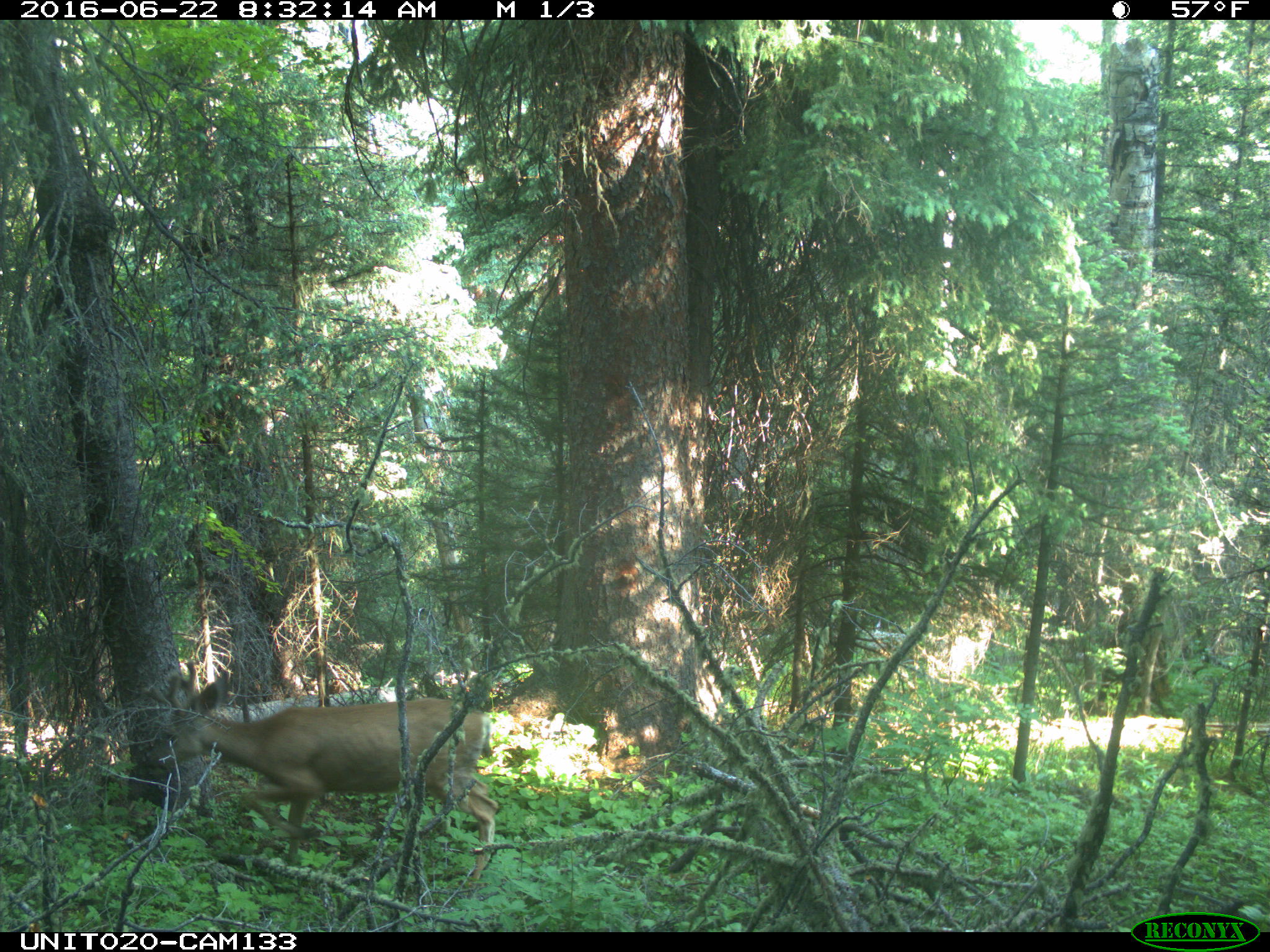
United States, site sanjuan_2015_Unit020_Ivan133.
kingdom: Animalia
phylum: Chordata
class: Mammalia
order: Artiodactyla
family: Cervidae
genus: Odocoileus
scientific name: Odocoileus hemionus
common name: mule deer